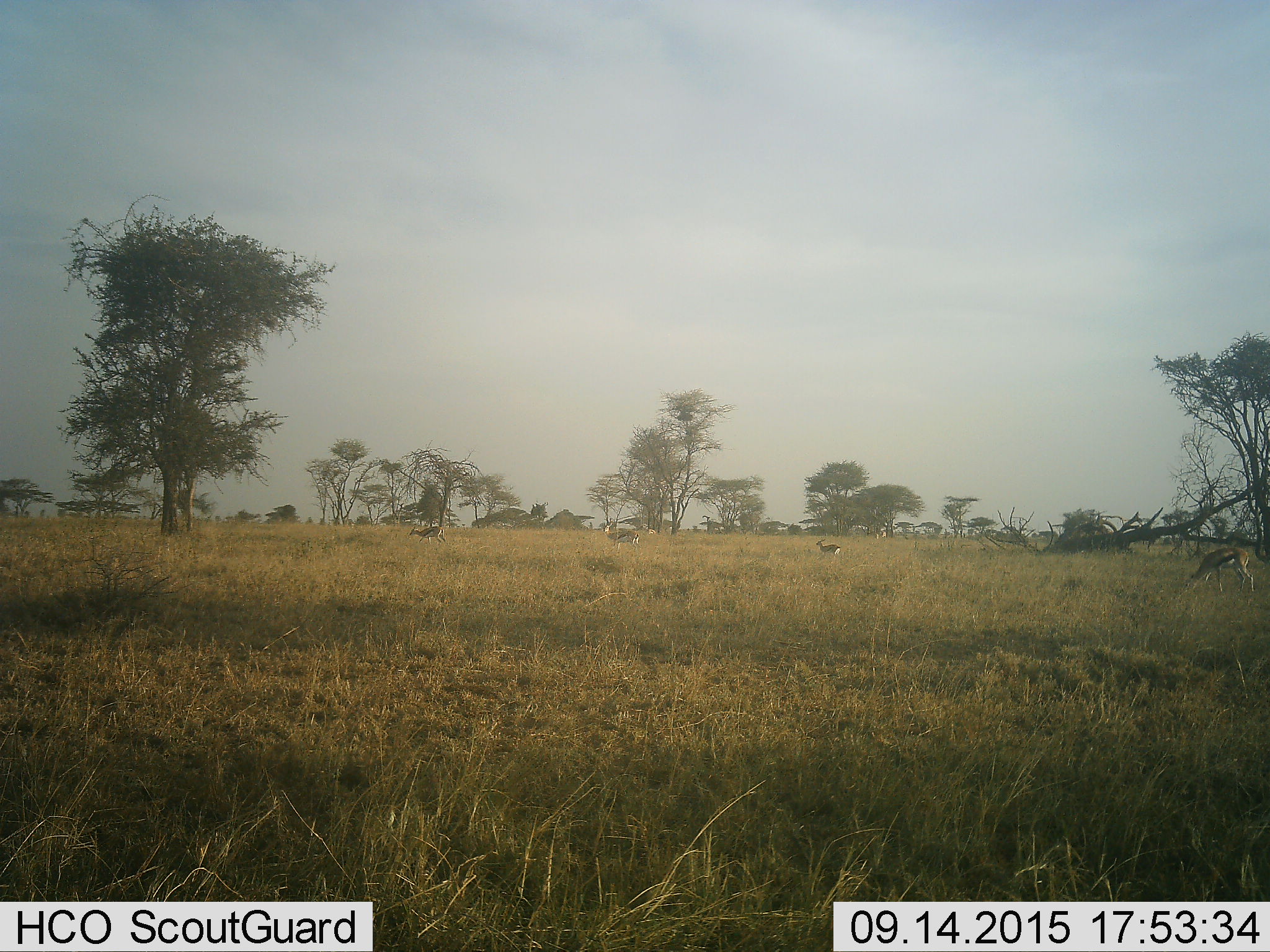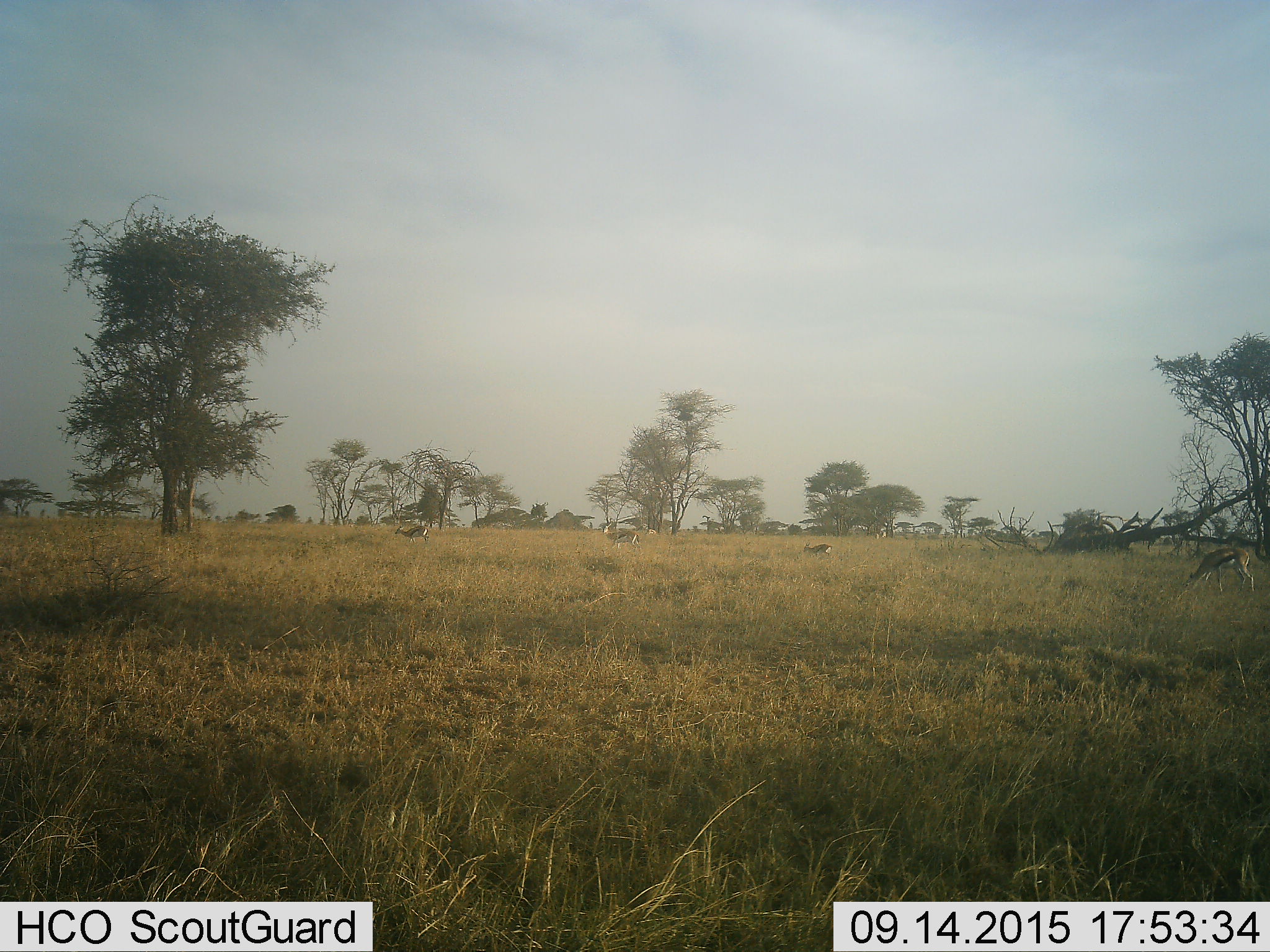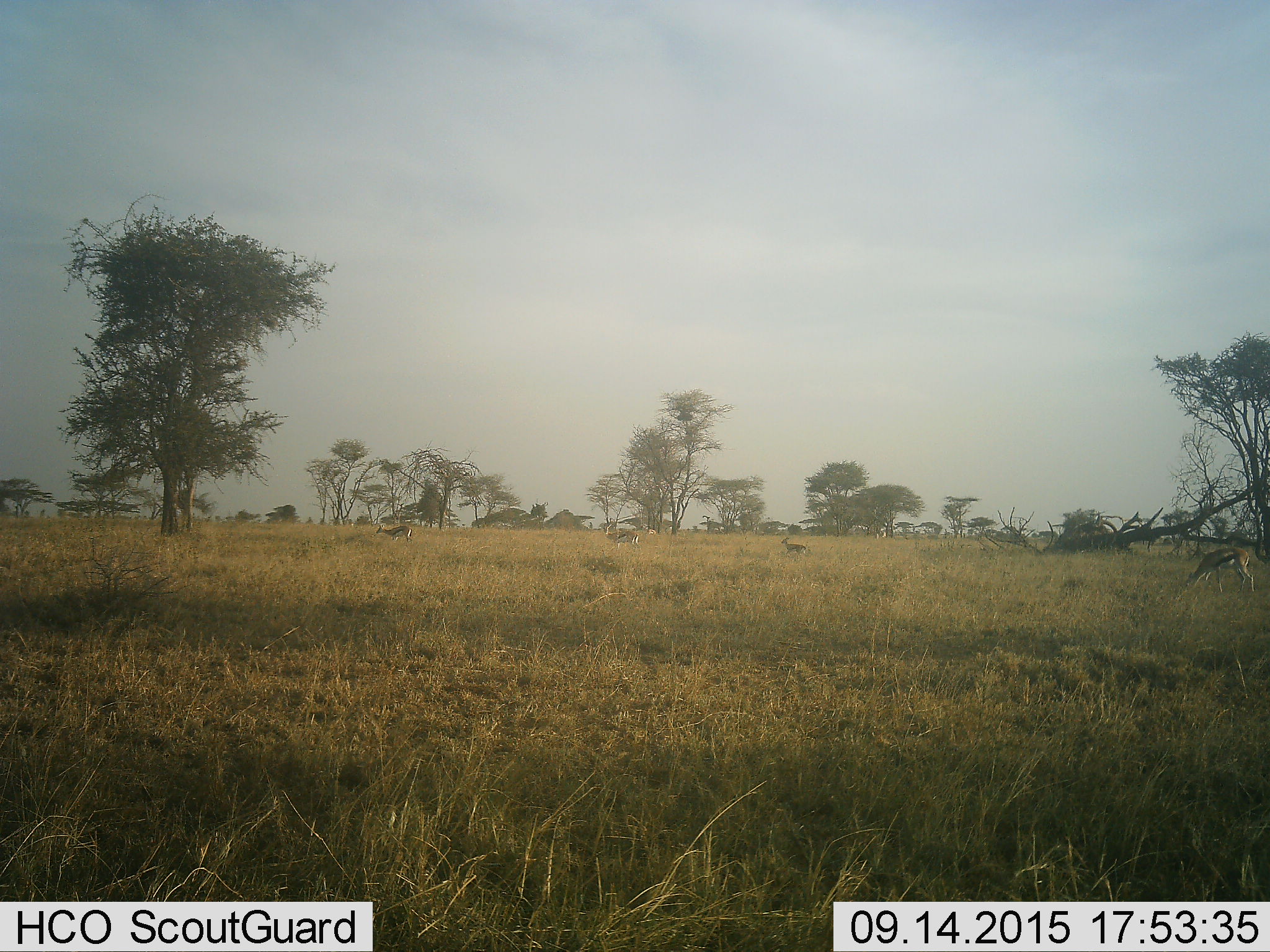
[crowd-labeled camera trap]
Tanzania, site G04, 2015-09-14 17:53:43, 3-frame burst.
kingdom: Animalia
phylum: Chordata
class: Mammalia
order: Artiodactyla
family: Bovidae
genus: Eudorcas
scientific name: Eudorcas thomsonii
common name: thomson's gazelle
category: gazellethomsons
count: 4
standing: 69%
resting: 0%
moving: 88%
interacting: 0%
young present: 31%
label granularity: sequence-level